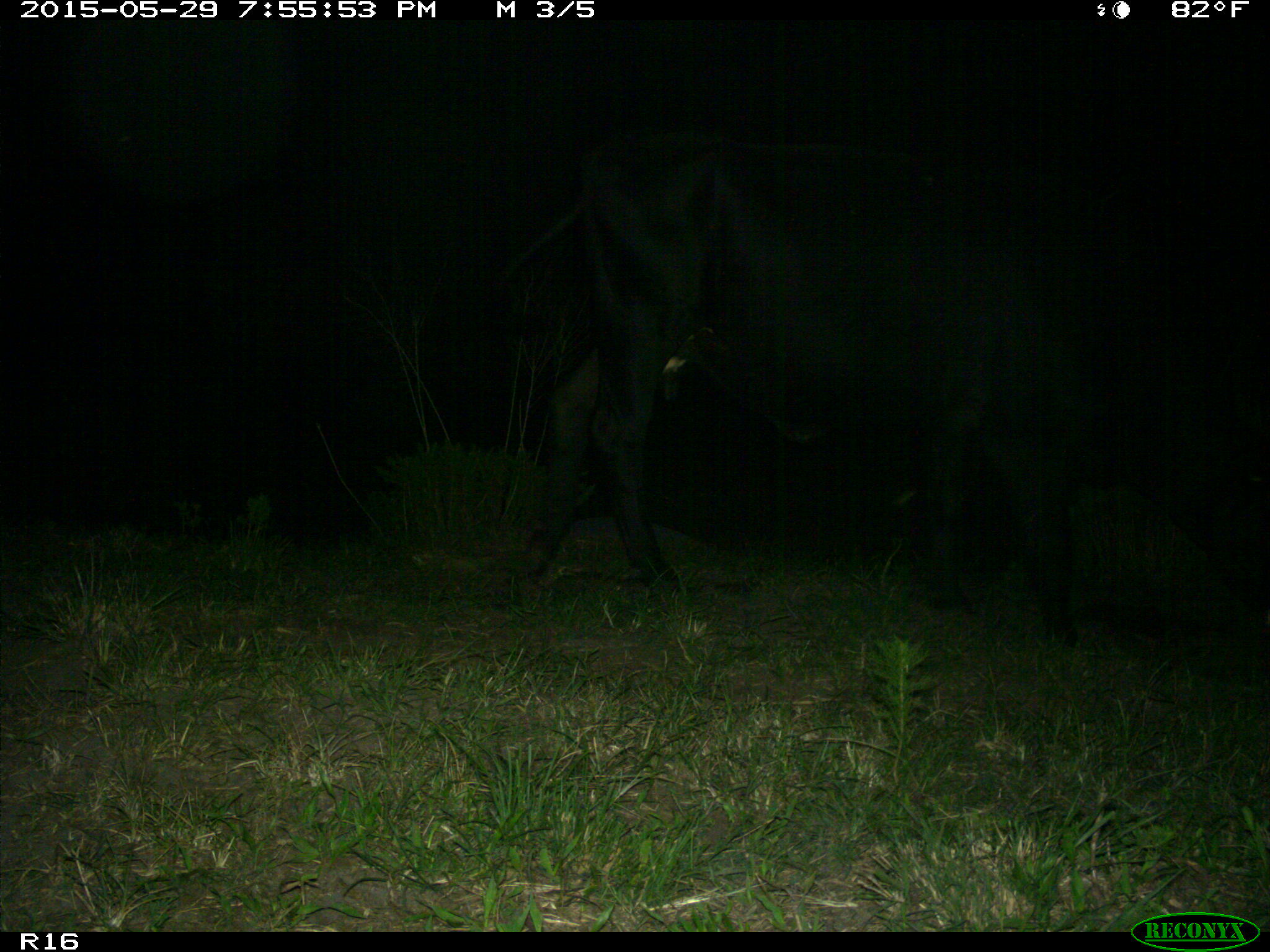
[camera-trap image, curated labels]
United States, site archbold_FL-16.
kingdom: Animalia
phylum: Chordata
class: Mammalia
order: Artiodactyla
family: Bovidae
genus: Bos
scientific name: Bos taurus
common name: domestic cow